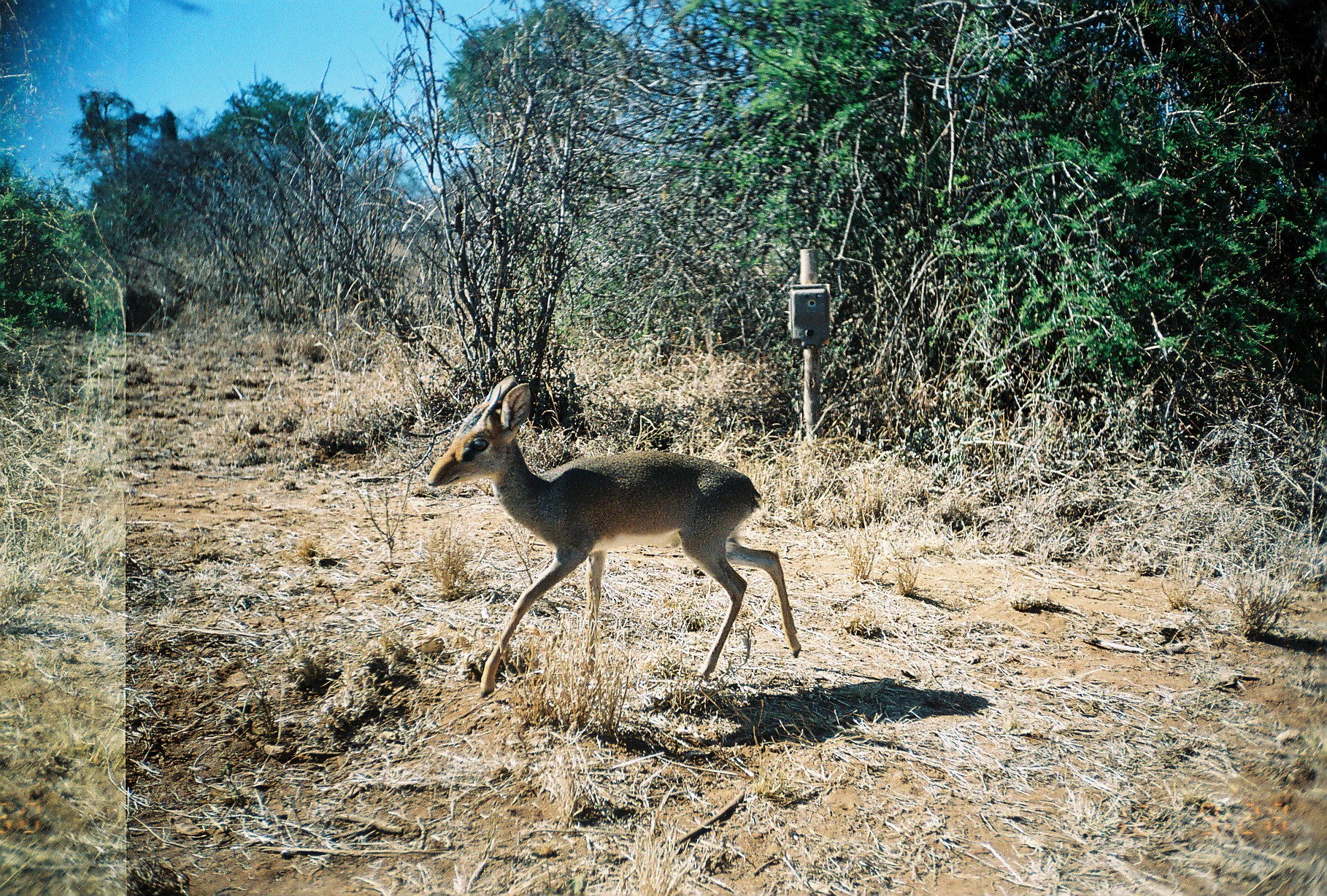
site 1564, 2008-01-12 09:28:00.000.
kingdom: Animalia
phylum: Chordata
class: Mammalia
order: Artiodactyla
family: Bovidae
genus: Madoqua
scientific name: Madoqua guentheri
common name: günther's dik-dik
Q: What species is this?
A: Madoqua guentheri (günther's dik-dik).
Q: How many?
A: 1.